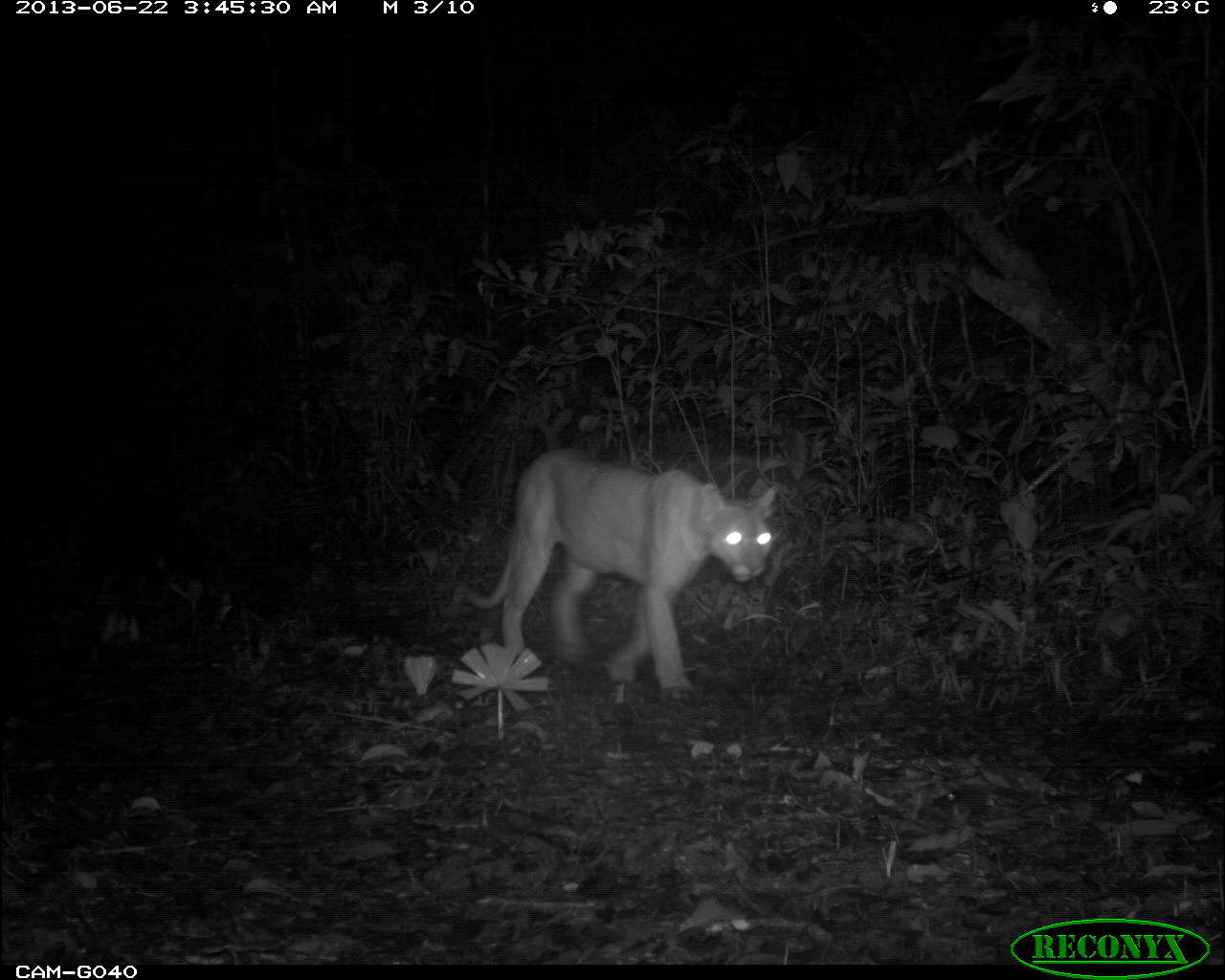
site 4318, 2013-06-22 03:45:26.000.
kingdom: Animalia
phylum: Chordata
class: Mammalia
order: Carnivora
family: Felidae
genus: Puma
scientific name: Puma concolor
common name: mountain lion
Puma concolor (mountain lion), count 1.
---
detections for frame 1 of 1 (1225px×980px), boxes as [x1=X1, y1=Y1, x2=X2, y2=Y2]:
puma concolor: [x1=466, y1=449, x2=776, y2=695]